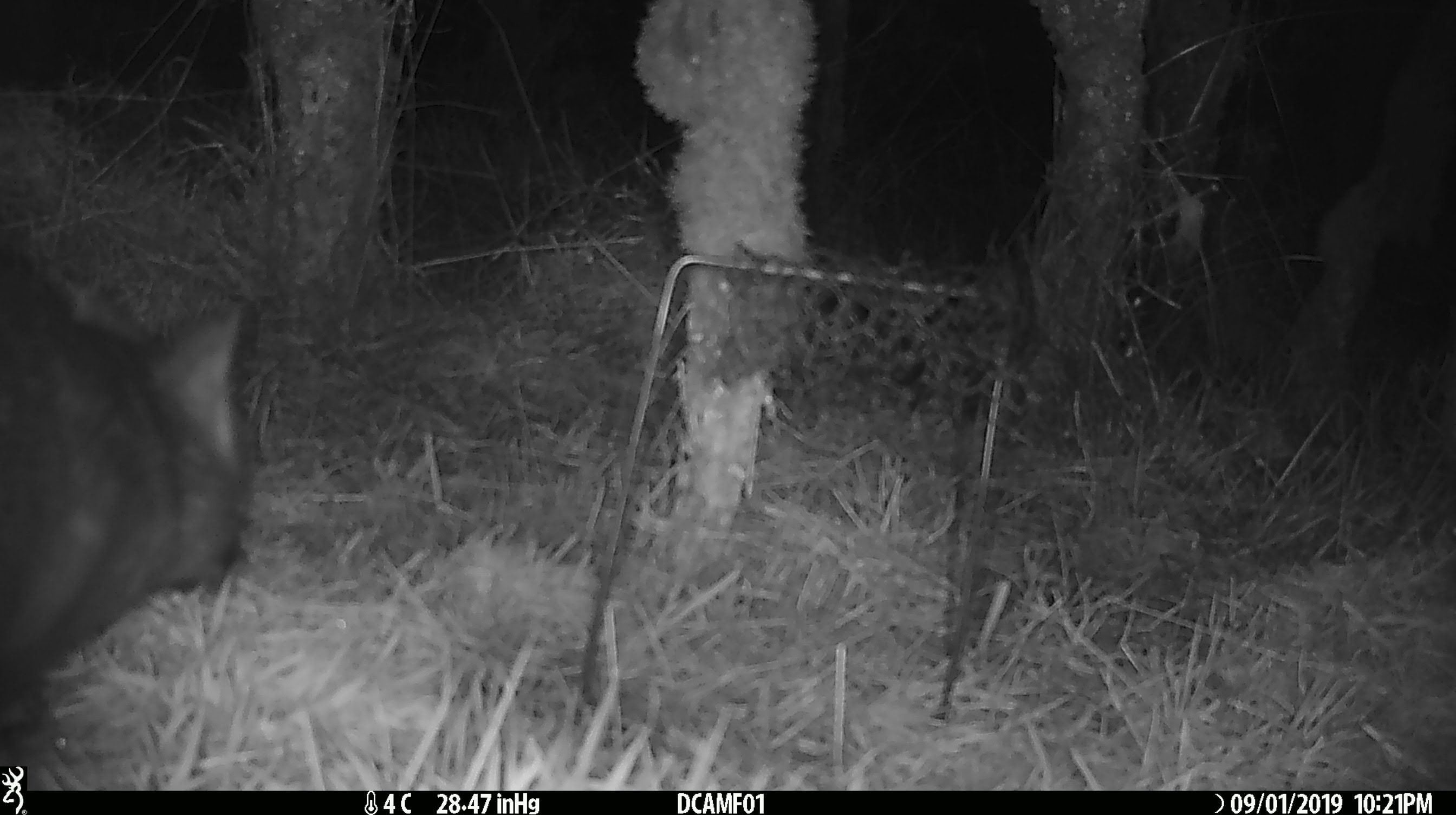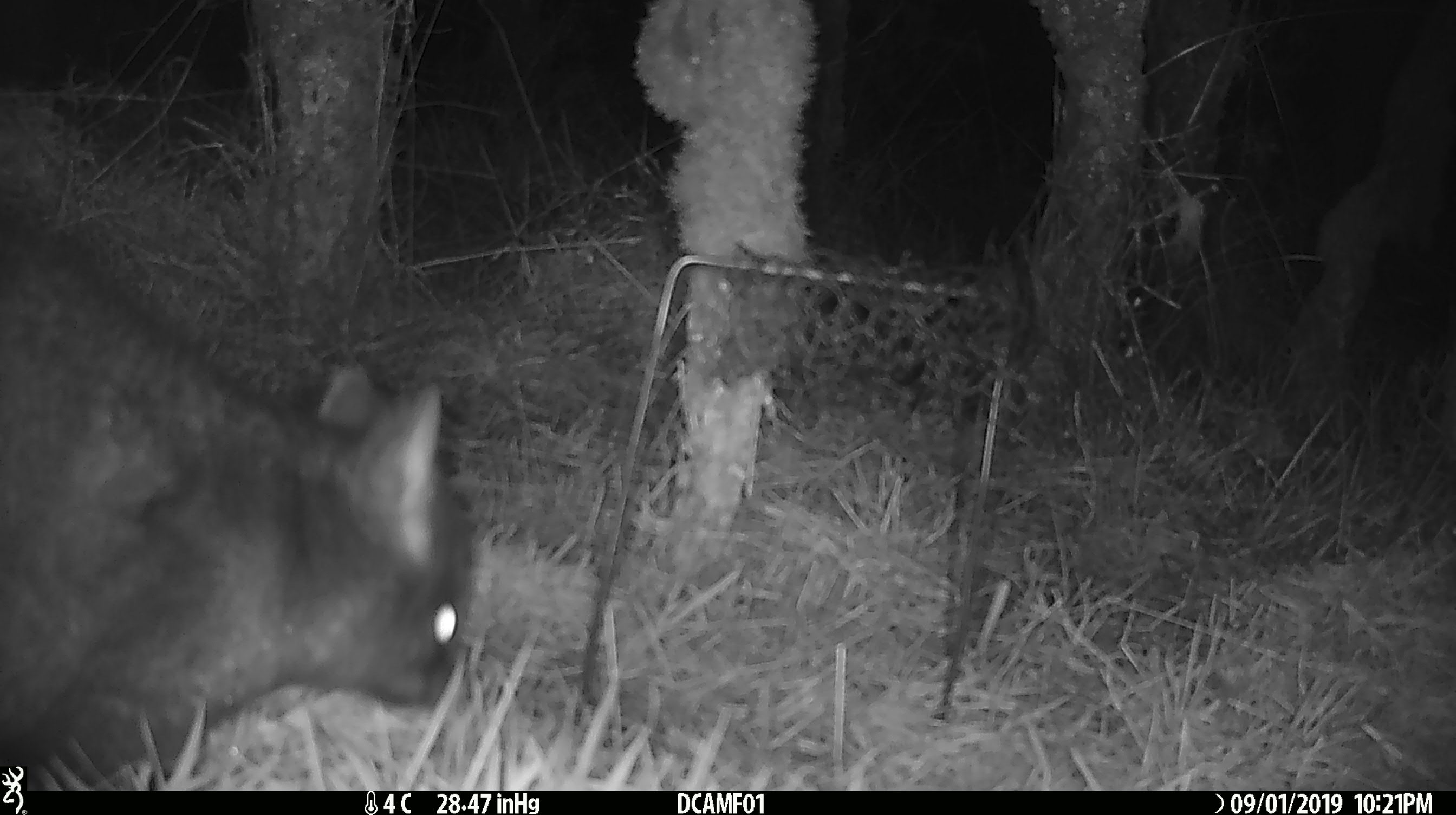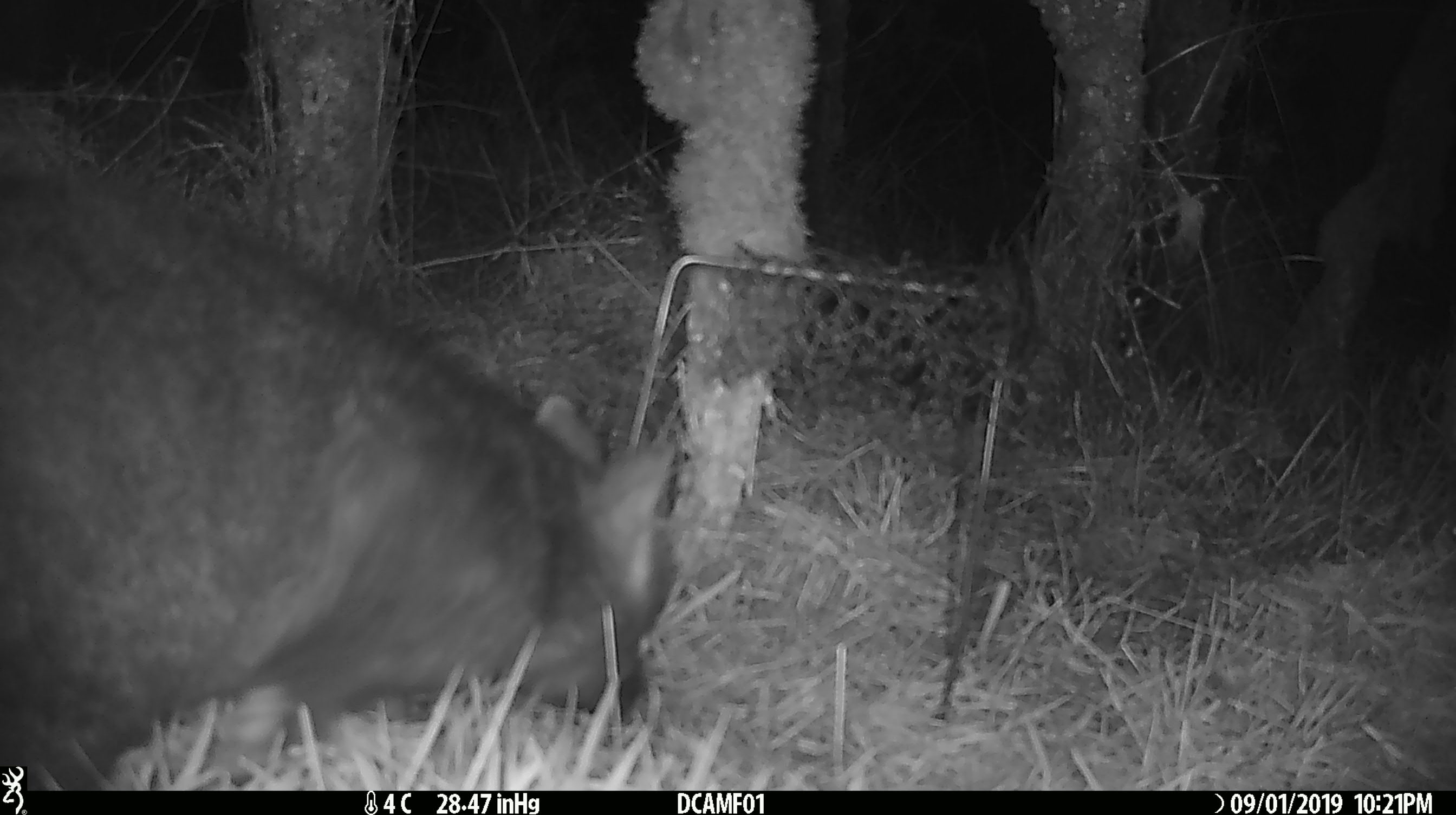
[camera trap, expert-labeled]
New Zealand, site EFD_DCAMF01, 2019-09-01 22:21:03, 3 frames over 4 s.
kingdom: Animalia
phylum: Chordata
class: Mammalia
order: Diprotodontia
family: Phalangeridae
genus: Trichosurus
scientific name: Trichosurus vulpecula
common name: common brushtail possum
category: possum